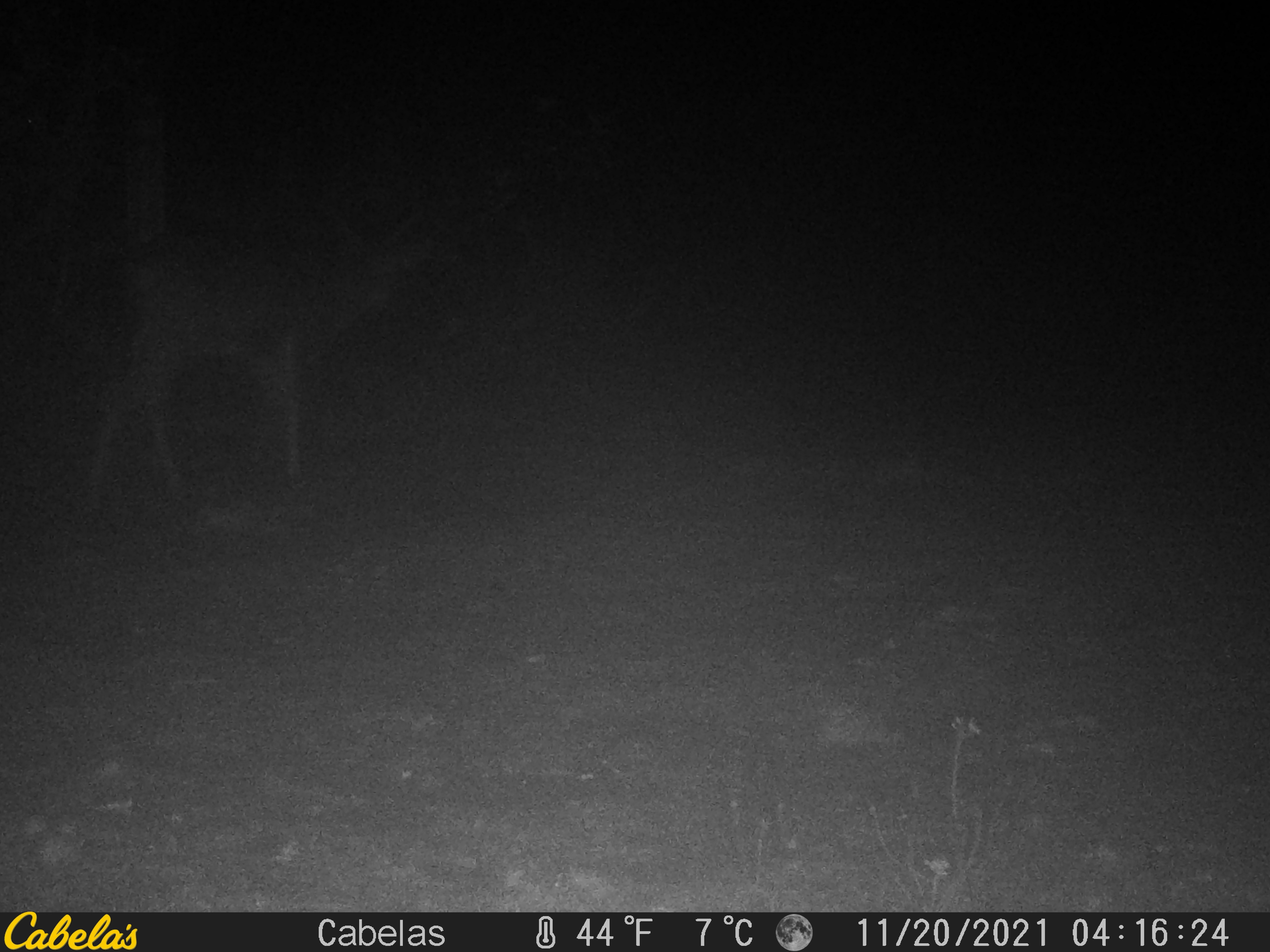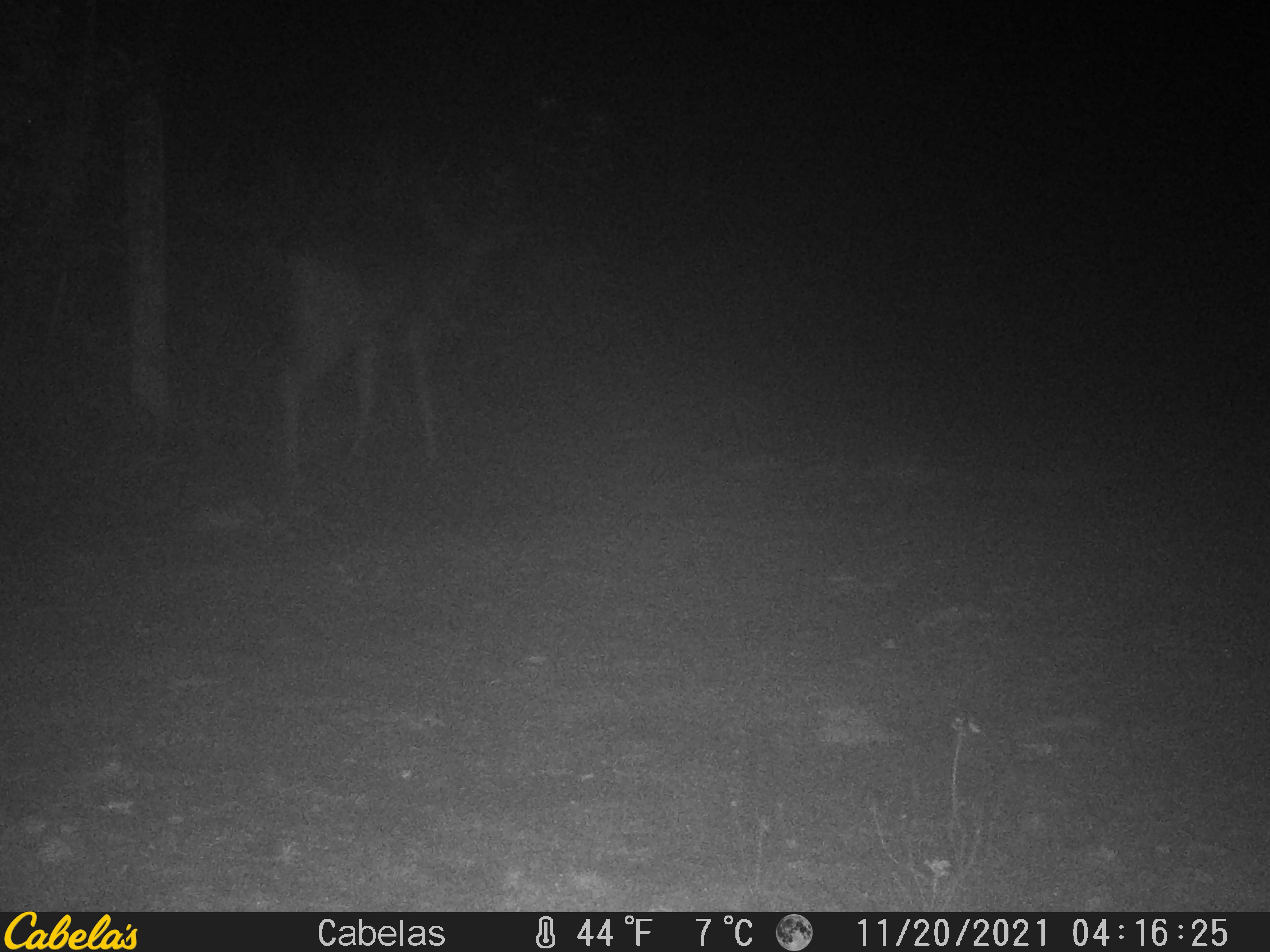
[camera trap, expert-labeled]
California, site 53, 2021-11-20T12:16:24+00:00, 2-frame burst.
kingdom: Animalia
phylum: Chordata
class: Mammalia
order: Artiodactyla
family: Cervidae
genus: Odocoileus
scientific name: Odocoileus hemionus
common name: mule deer